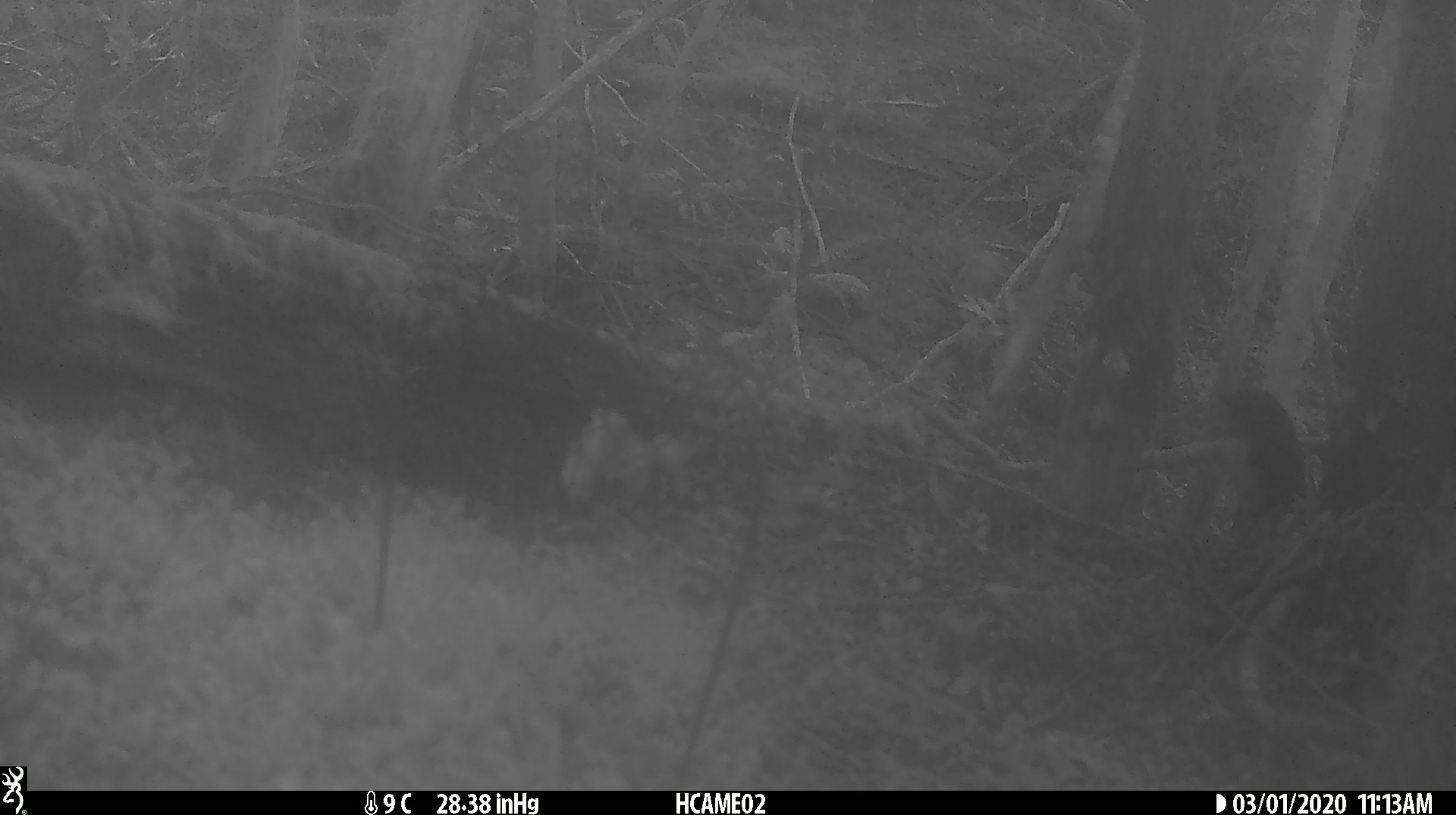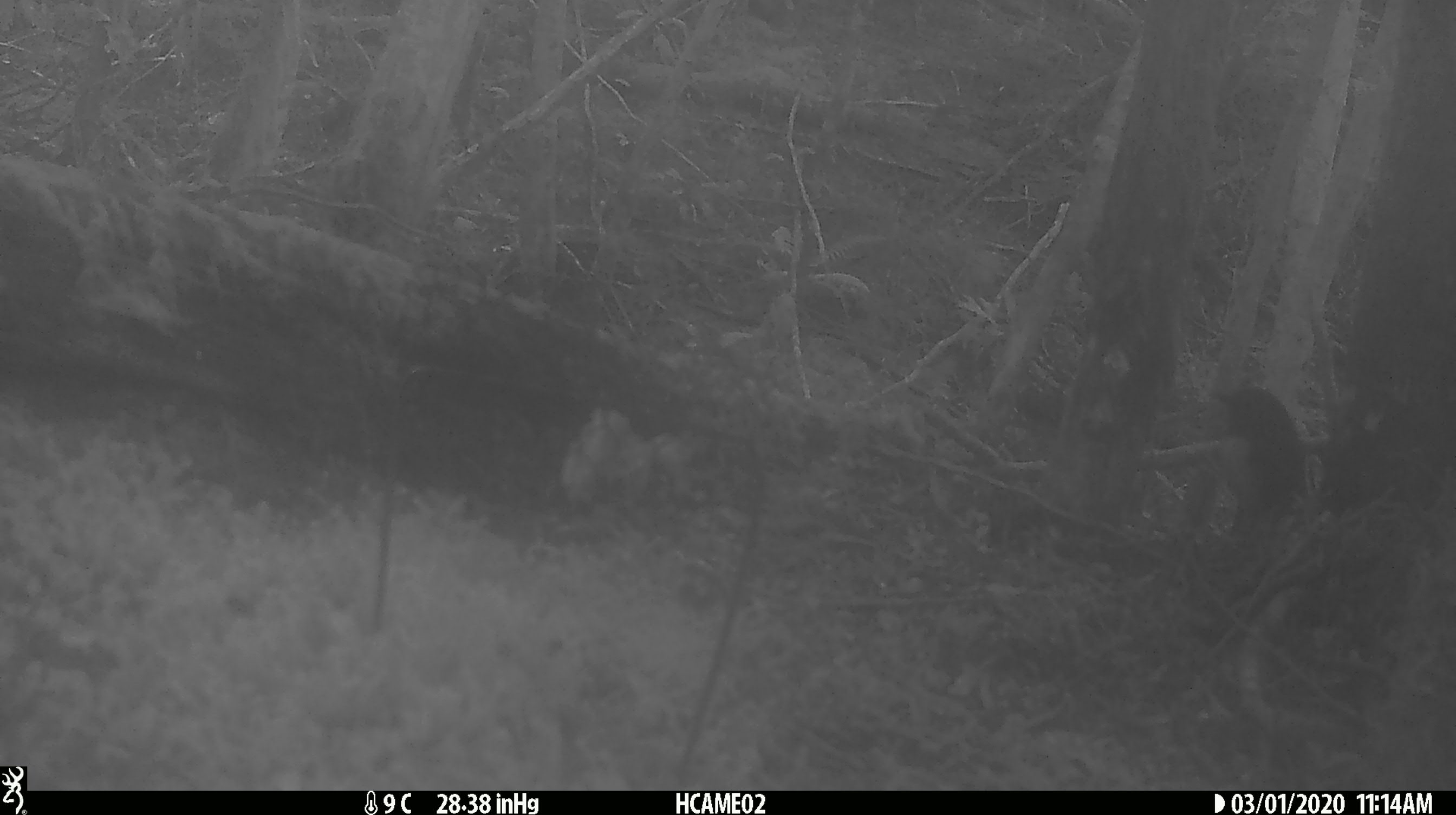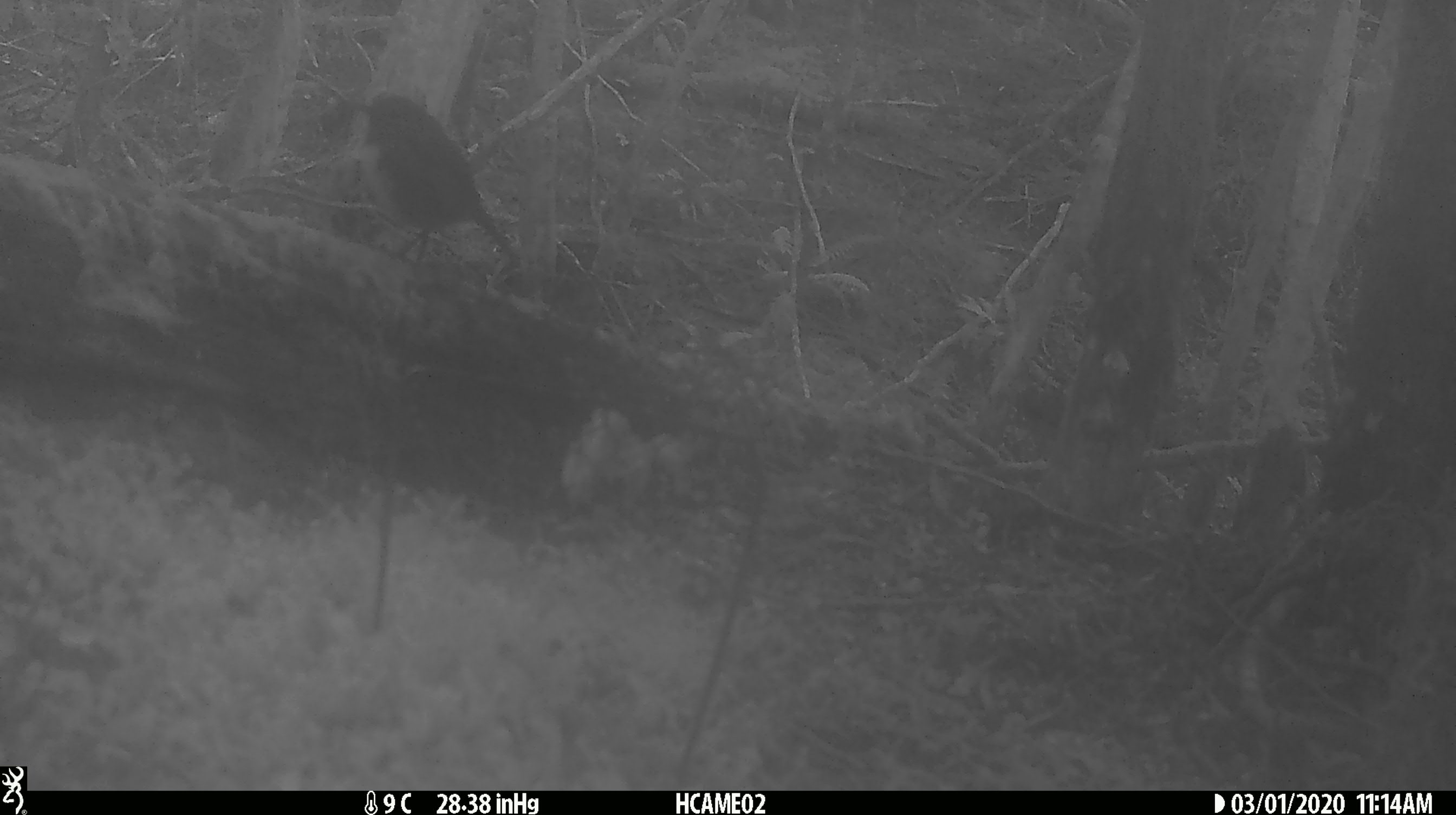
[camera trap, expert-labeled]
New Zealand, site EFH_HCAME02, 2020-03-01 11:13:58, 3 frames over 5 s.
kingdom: Animalia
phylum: Chordata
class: Aves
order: Passeriformes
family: Petroicidae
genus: Petroica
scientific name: Petroica australis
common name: new zealand robin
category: robin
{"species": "robin (new zealand robin) (Petroica australis)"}